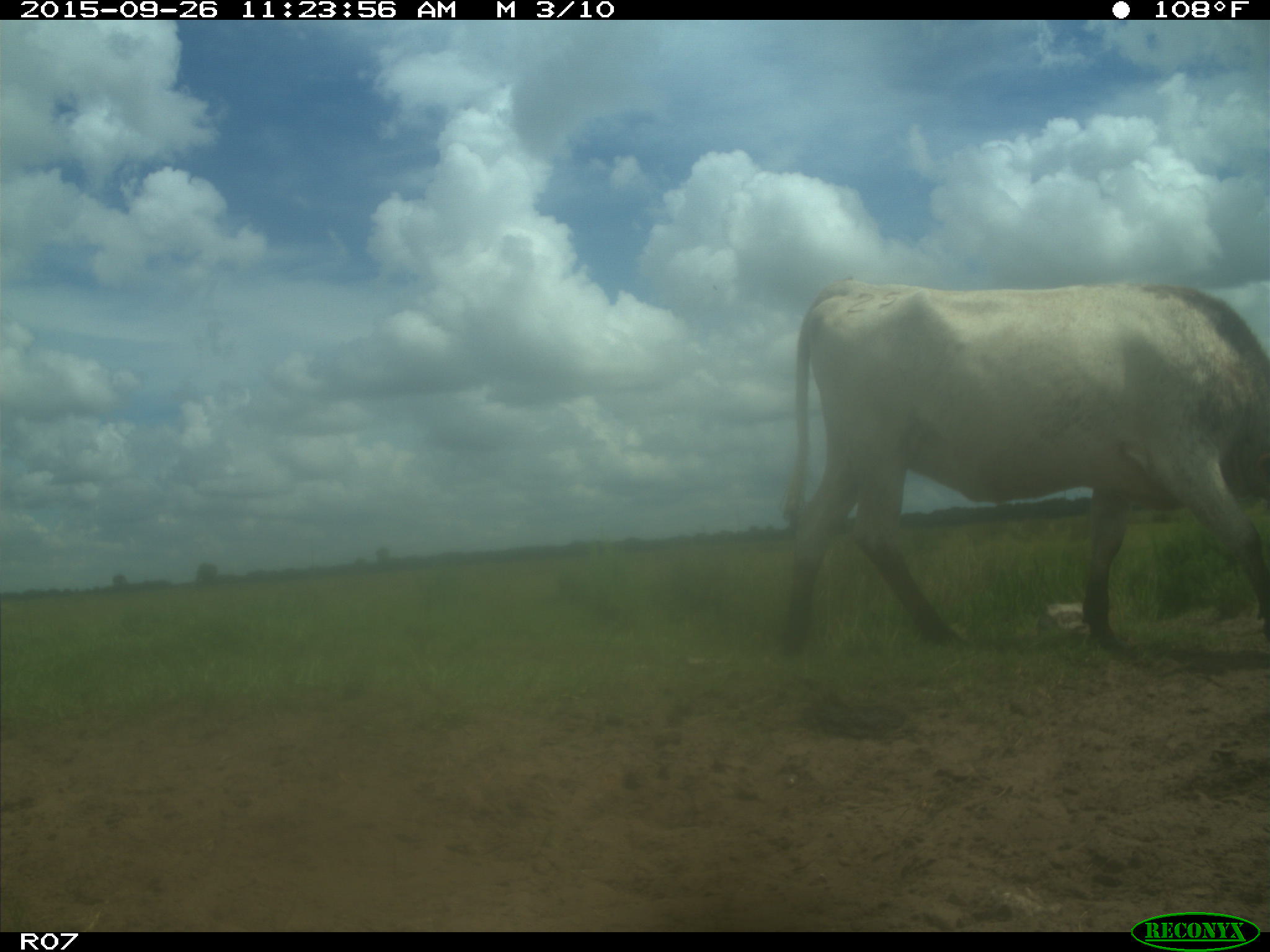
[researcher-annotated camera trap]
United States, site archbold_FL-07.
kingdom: Animalia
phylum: Chordata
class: Mammalia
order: Artiodactyla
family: Bovidae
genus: Bos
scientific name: Bos taurus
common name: domestic cow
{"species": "Bos taurus (domestic cow)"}